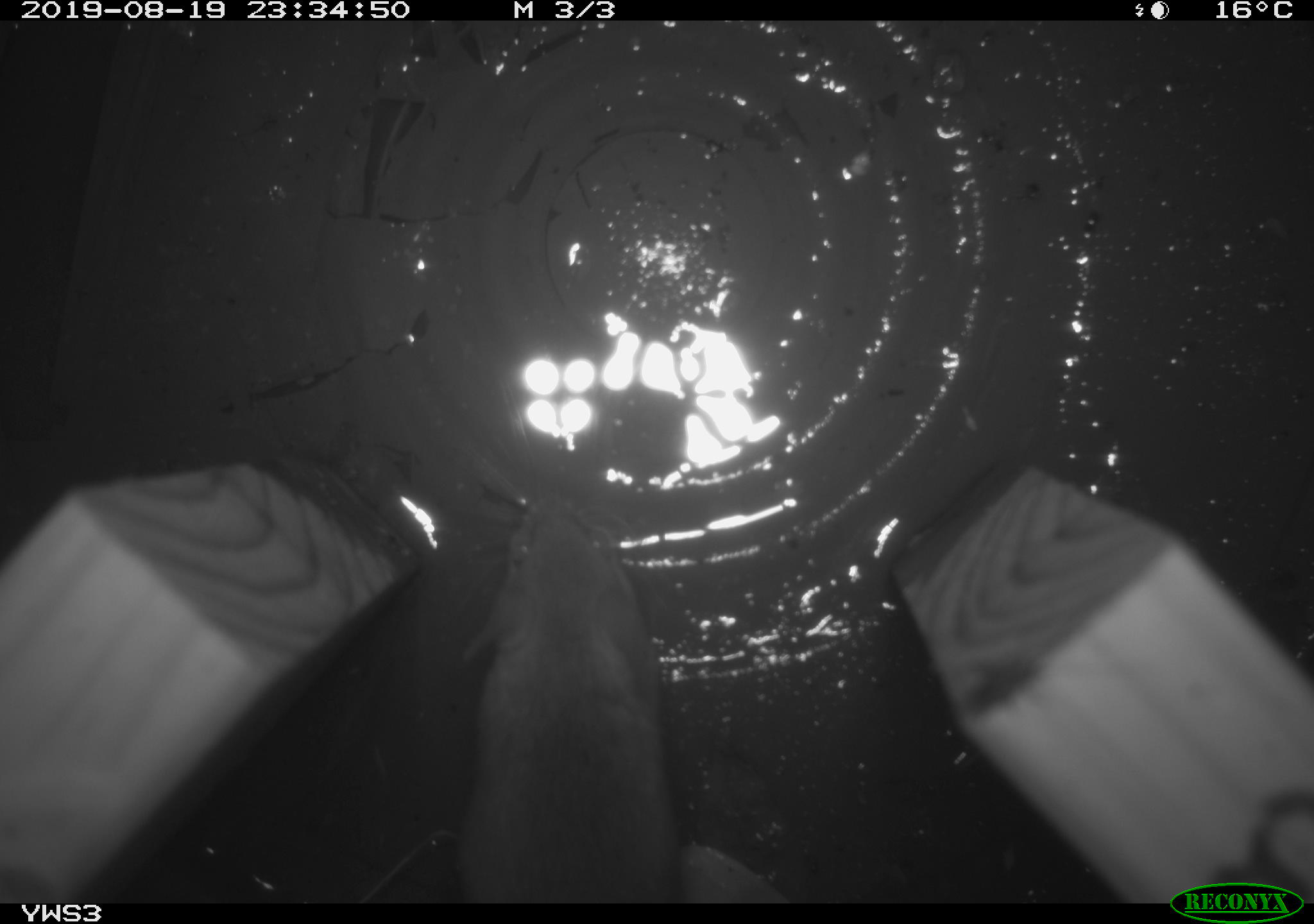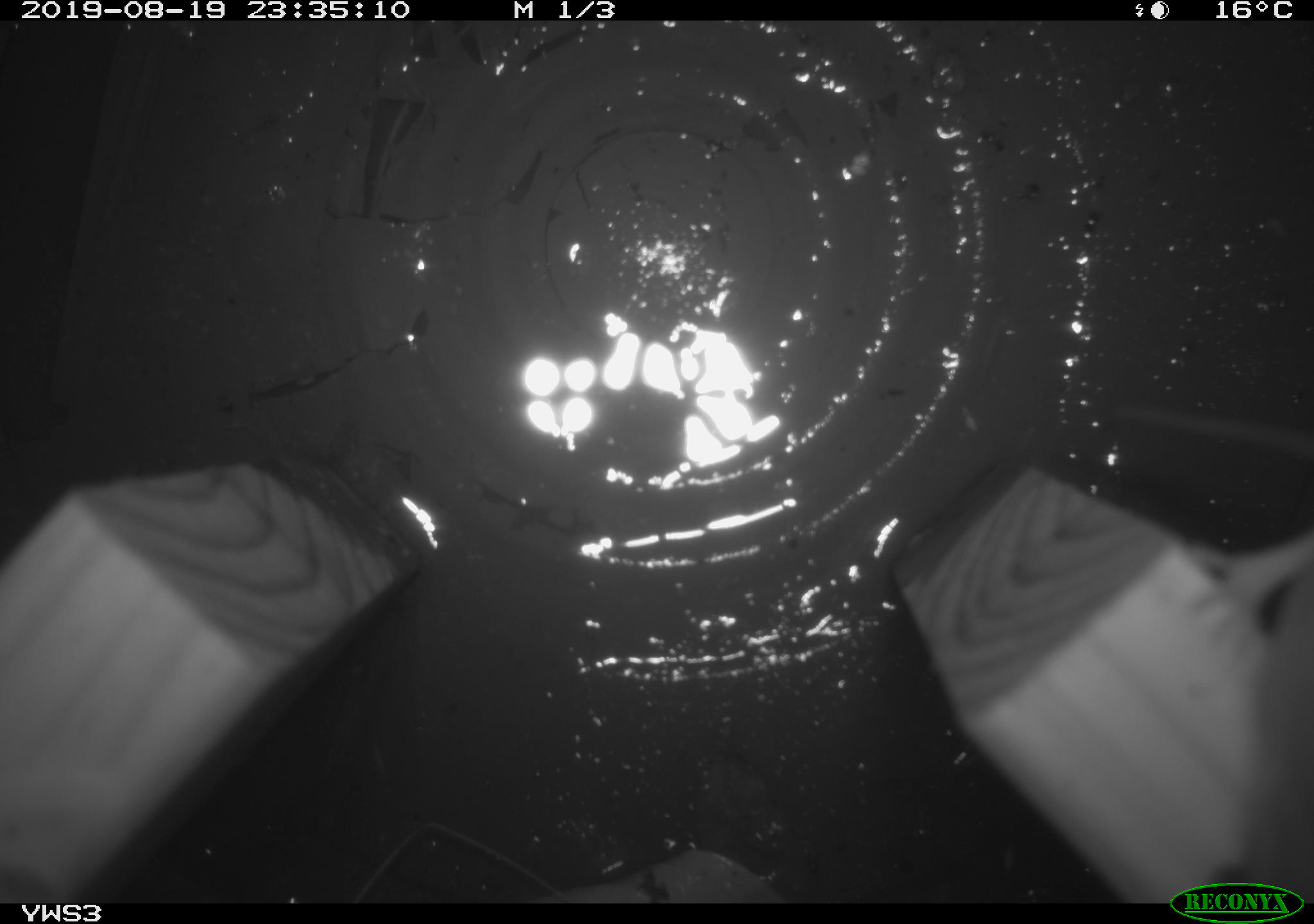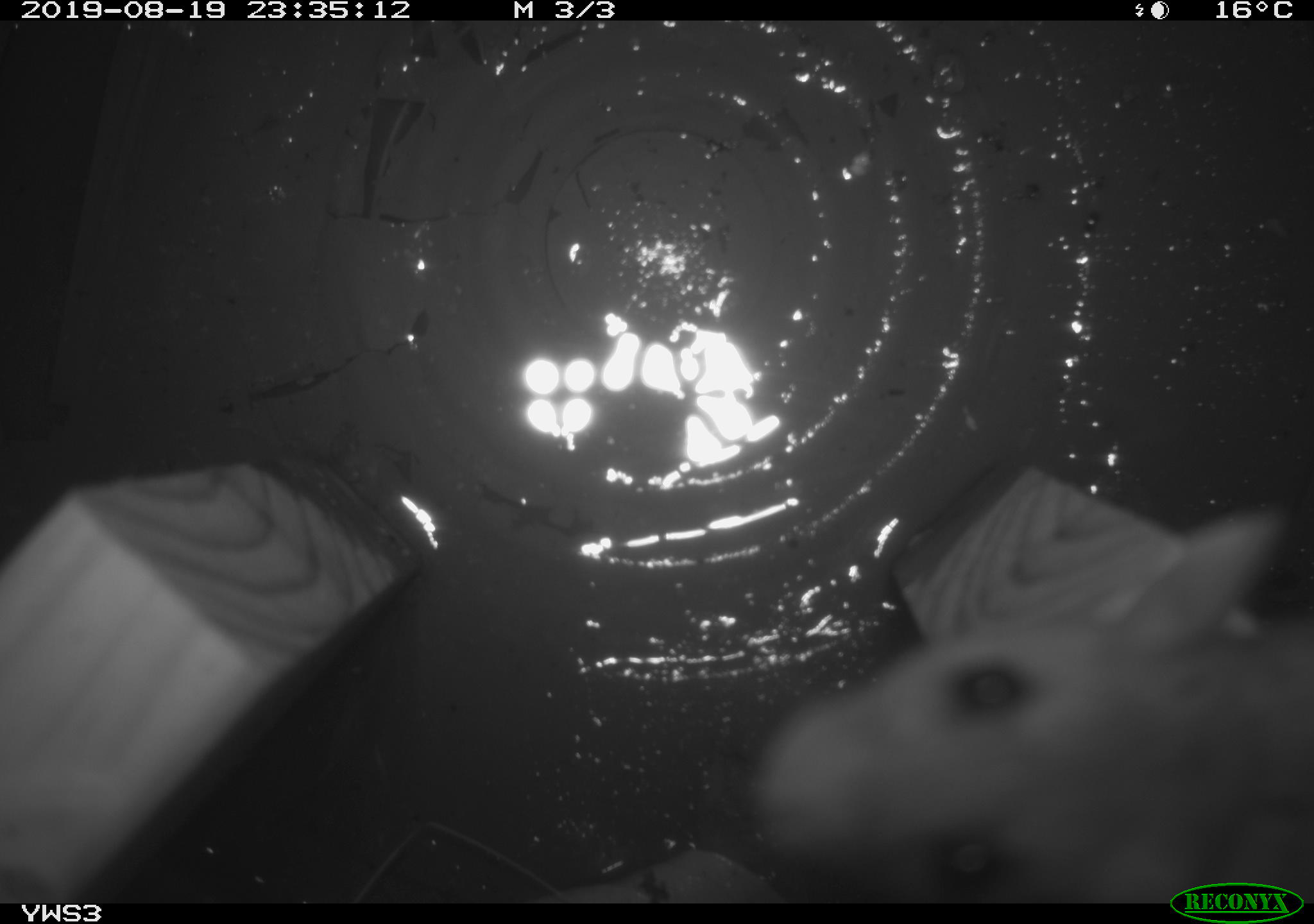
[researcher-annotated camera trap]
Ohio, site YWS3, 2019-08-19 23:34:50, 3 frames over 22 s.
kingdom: Animalia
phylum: Chordata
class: Mammalia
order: Rodentia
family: Cricetidae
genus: Peromyscus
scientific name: Peromyscus leucopus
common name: white-footed mouse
White-footed mouse (Peromyscus leucopus).